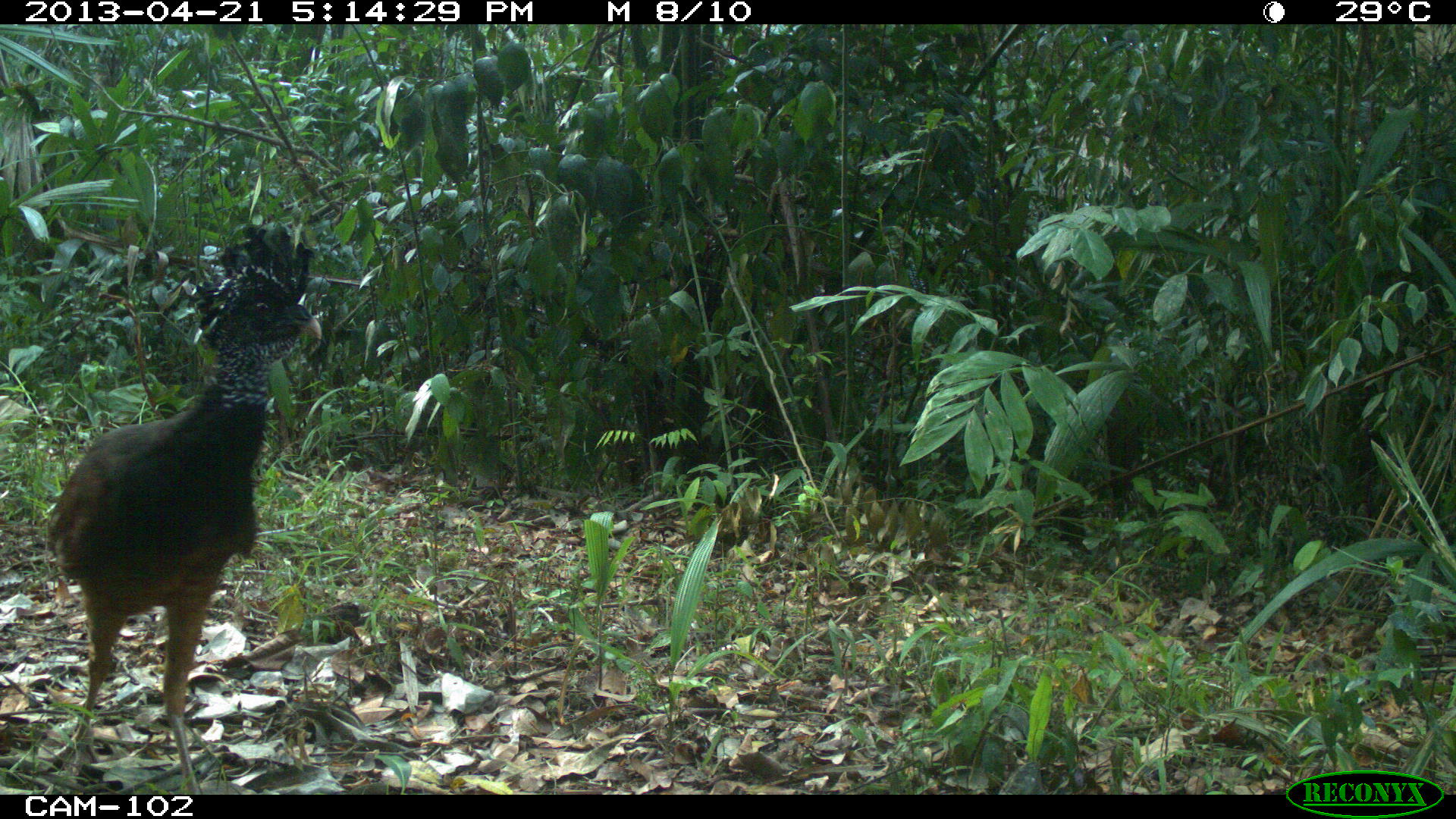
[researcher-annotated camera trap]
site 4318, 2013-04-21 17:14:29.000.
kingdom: Animalia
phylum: Chordata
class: Aves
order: Galliformes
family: Cracidae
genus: Crax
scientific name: Crax rubra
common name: great curassow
Crax rubra (great curassow), count 2.